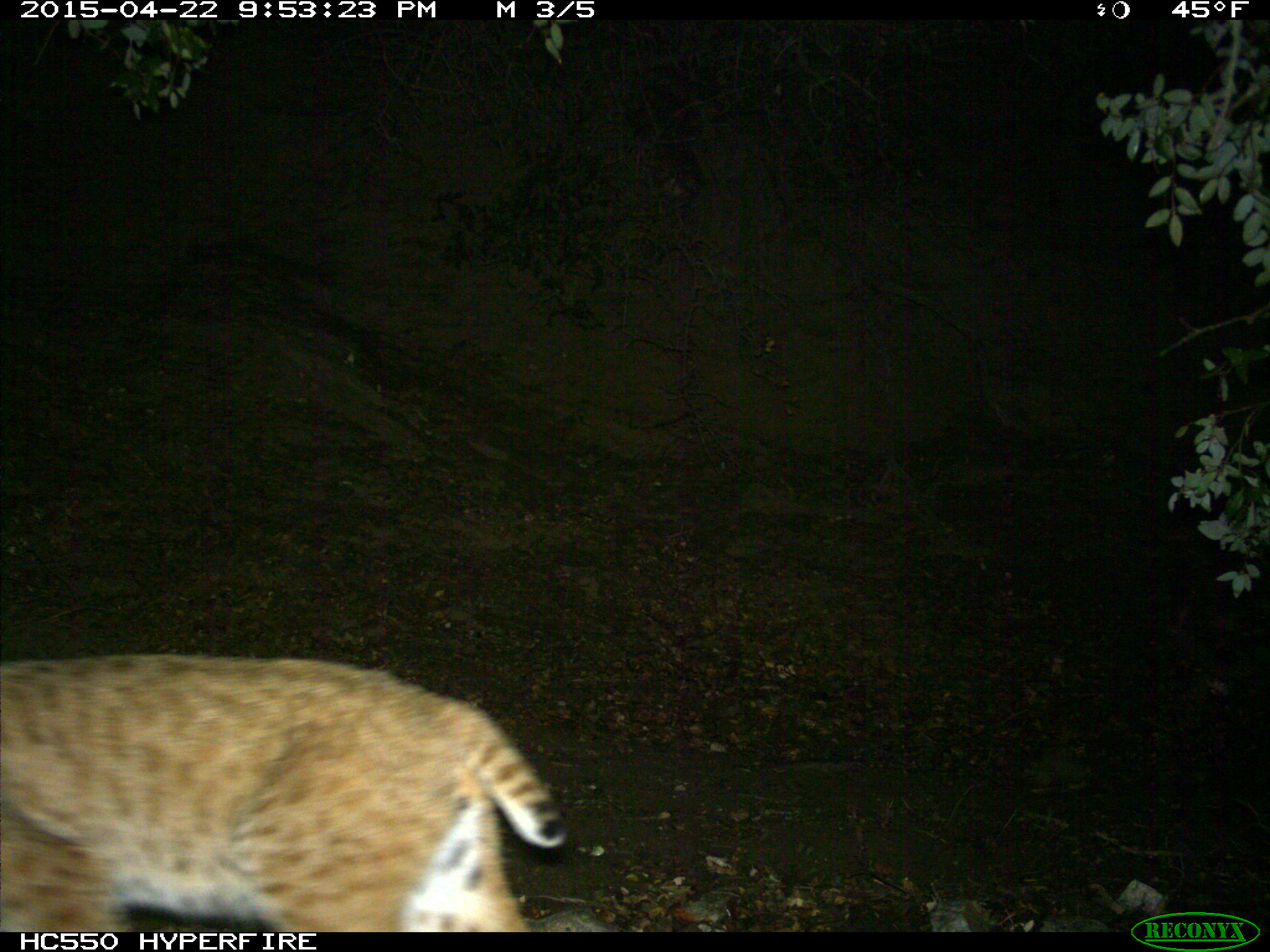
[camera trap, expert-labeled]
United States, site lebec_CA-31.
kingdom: Animalia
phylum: Chordata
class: Mammalia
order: Carnivora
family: Felidae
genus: Lynx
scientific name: Lynx rufus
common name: bobcat